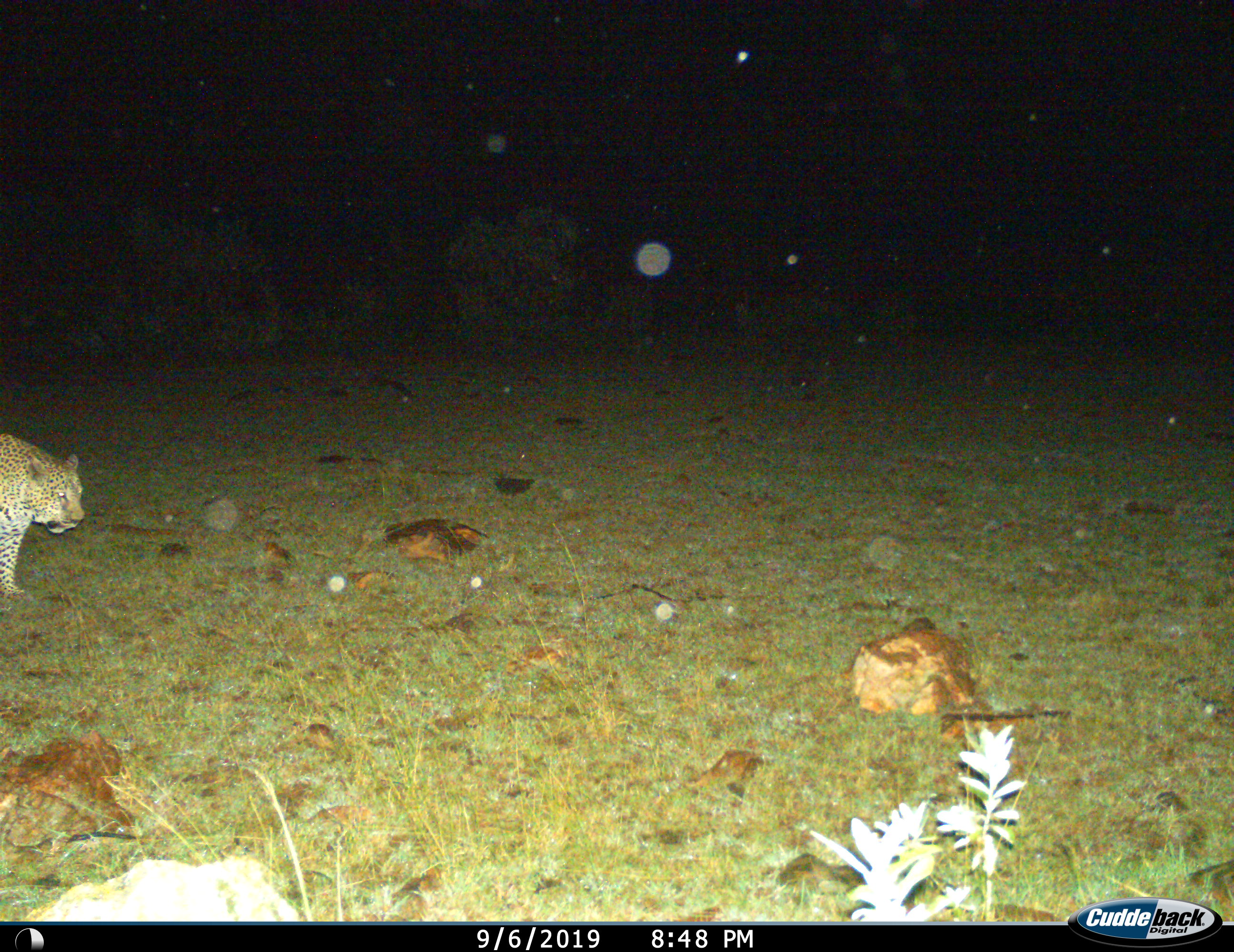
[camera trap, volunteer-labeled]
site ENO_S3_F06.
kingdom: Animalia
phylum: Chordata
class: Mammalia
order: Carnivora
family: Felidae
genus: Panthera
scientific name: Panthera pardus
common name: leopard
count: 1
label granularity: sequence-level